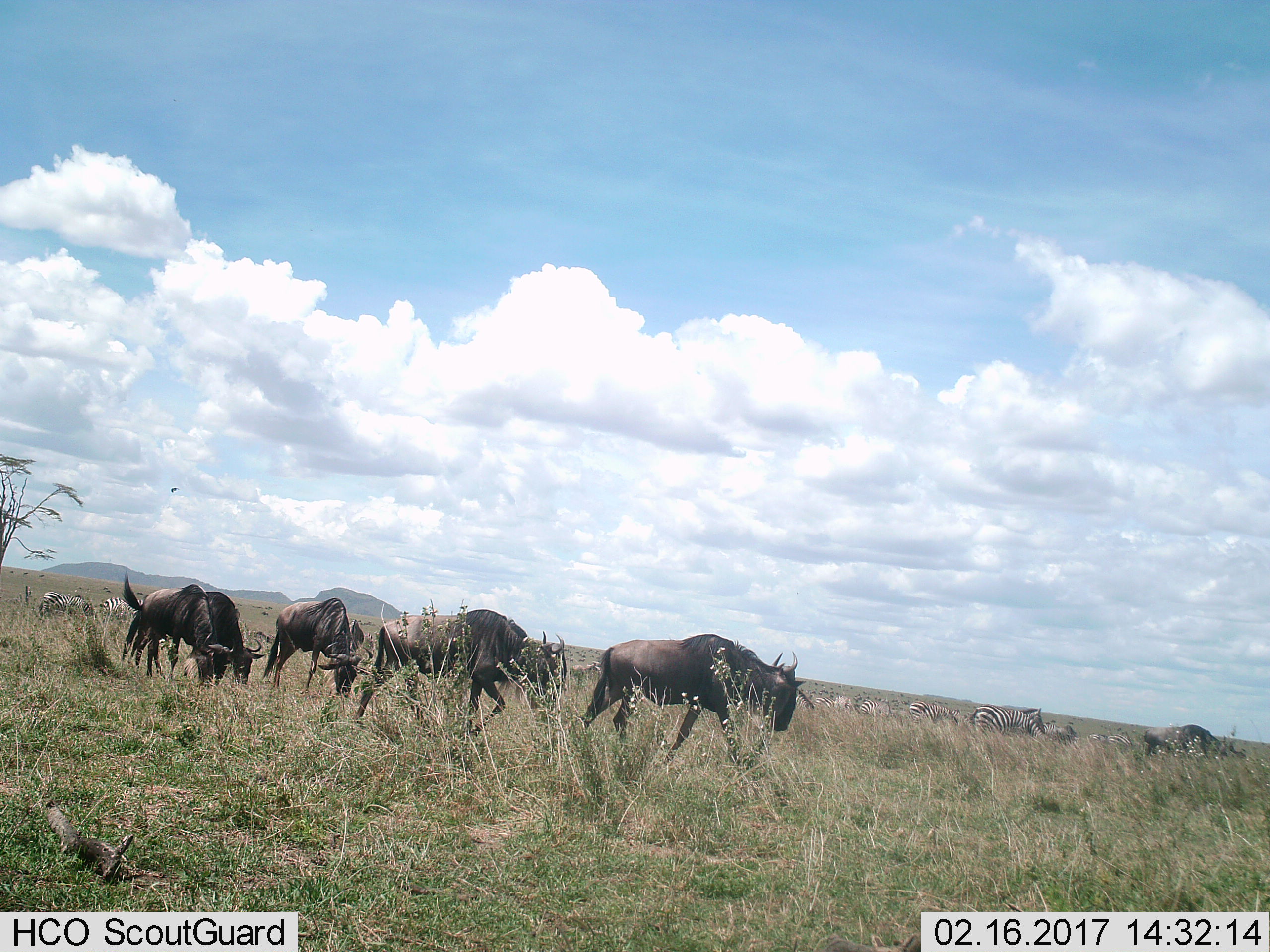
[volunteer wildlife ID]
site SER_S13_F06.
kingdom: Animalia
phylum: Chordata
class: Mammalia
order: Artiodactyla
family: Bovidae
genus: Connochaetes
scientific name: Connochaetes taurinus taurinus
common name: blue wildebeest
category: wildebeestblue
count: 6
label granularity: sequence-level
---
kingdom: Animalia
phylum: Chordata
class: Mammalia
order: Perissodactyla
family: Equidae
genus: Equus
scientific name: Equus quagga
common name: plains zebra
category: zebraplains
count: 11-50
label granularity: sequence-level